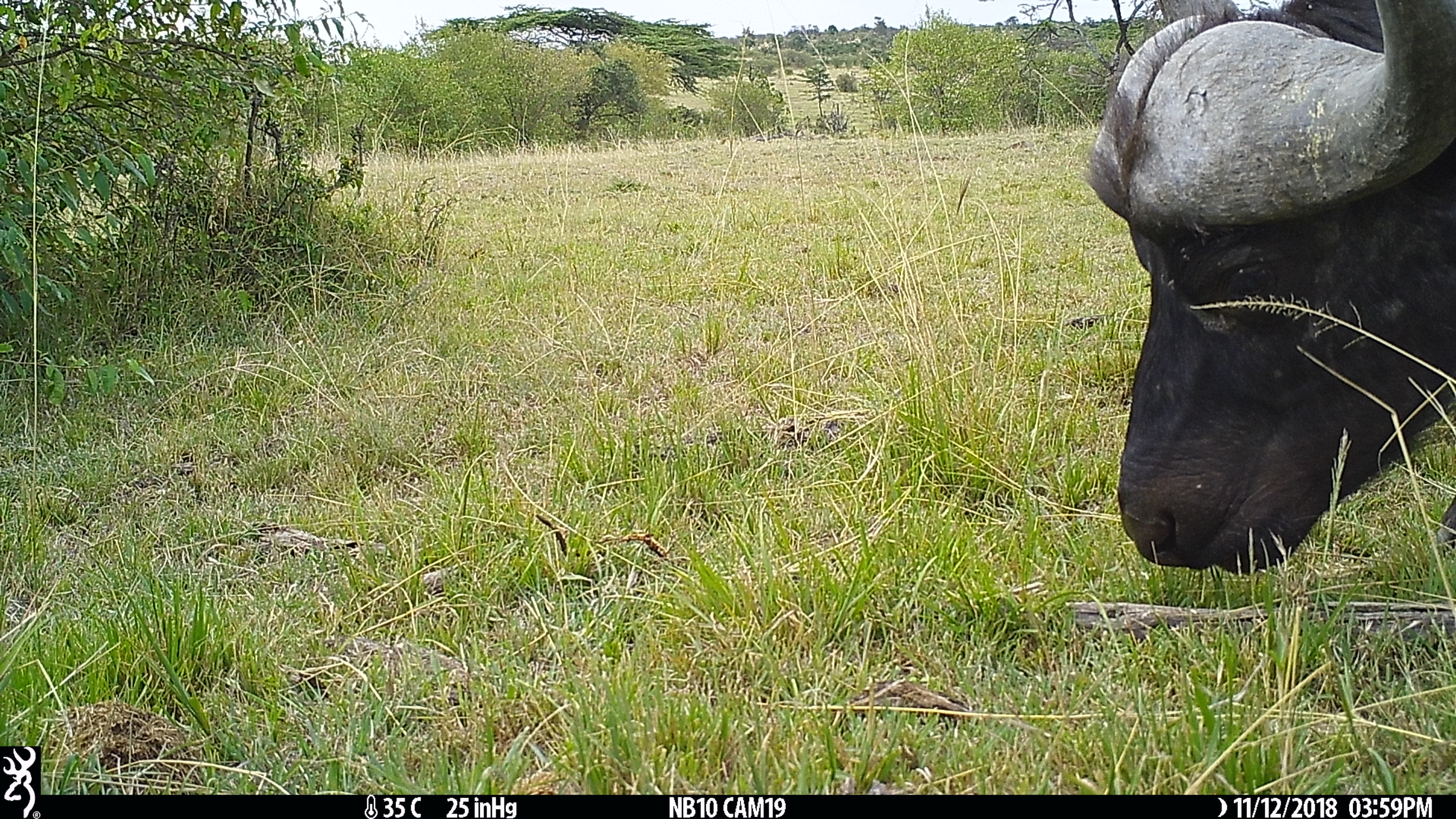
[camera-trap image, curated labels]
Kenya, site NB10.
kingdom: Animalia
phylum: Chordata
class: Mammalia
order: Artiodactyla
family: Bovidae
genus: Syncerus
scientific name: Syncerus caffer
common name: buffalo